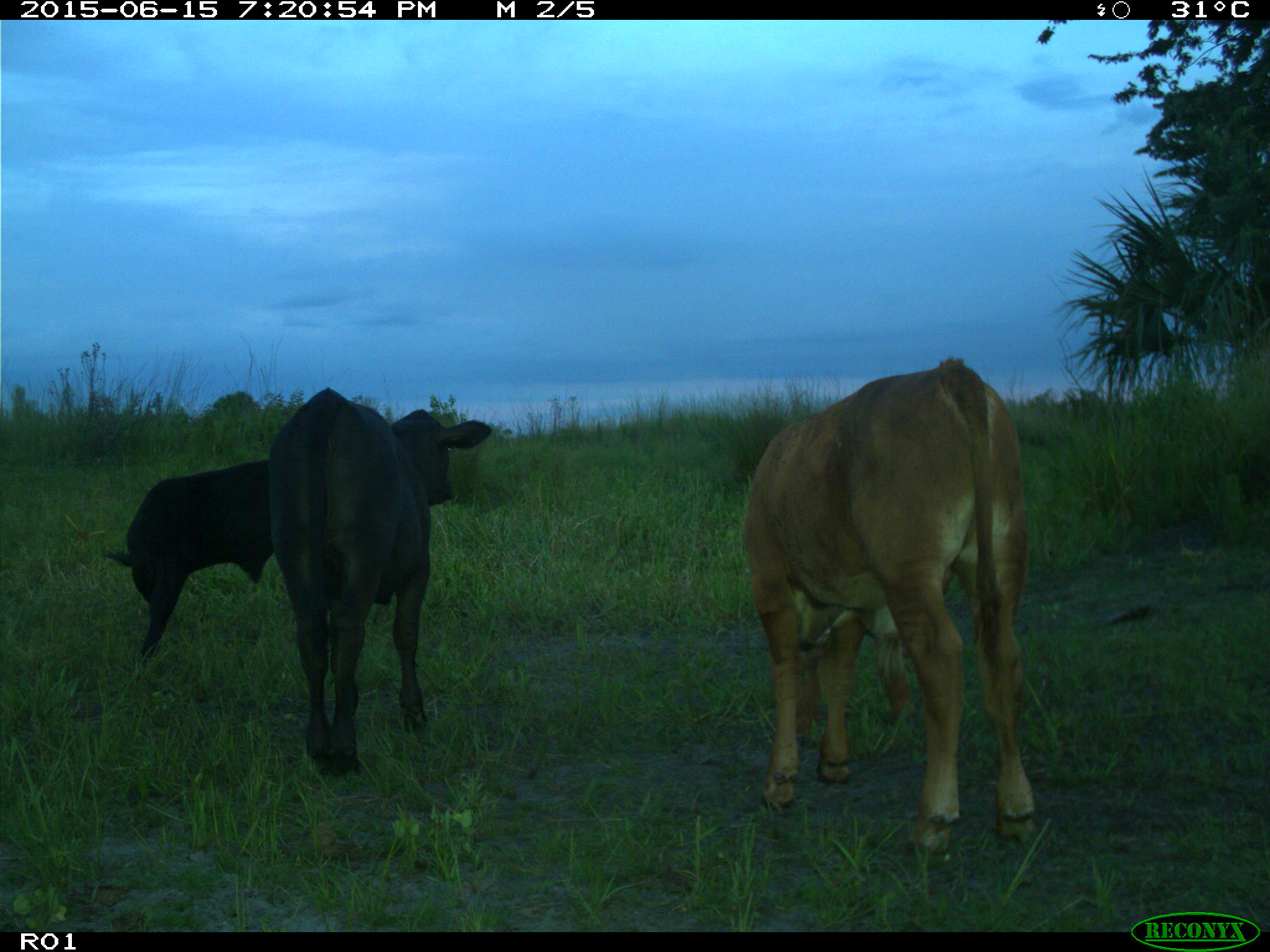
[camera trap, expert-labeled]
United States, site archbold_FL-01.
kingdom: Animalia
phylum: Chordata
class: Mammalia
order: Artiodactyla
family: Bovidae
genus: Bos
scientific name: Bos taurus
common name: domestic cow